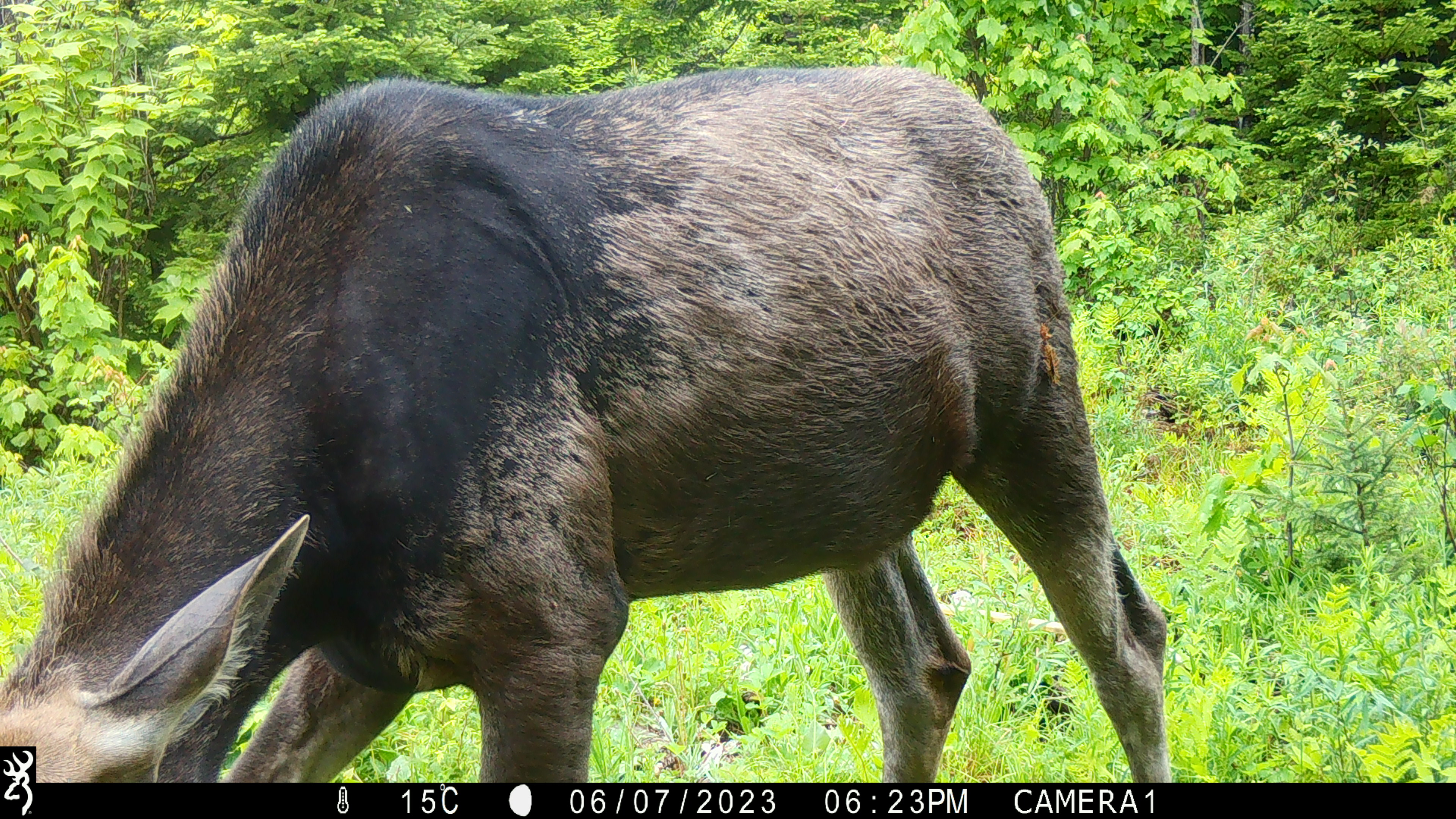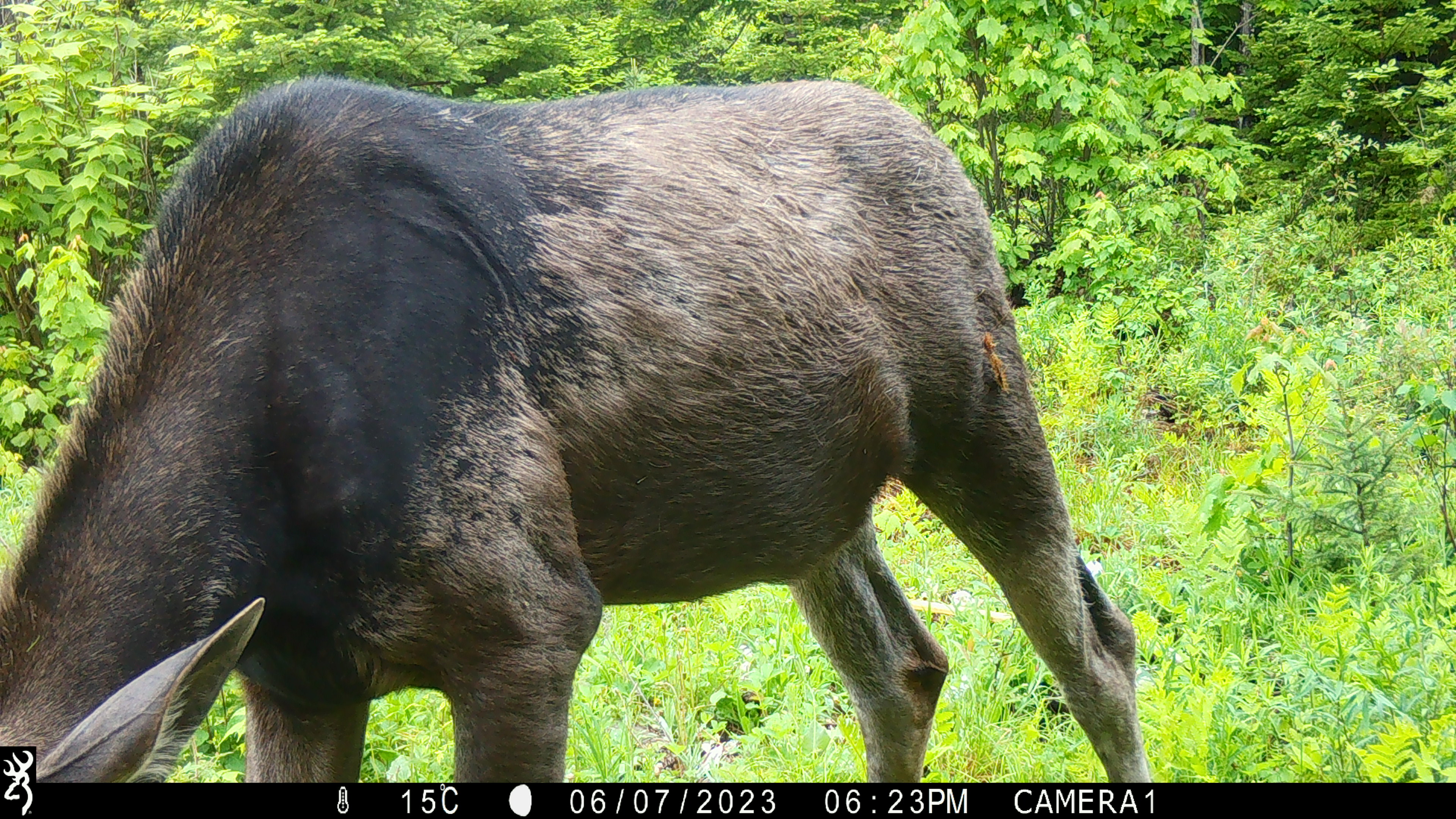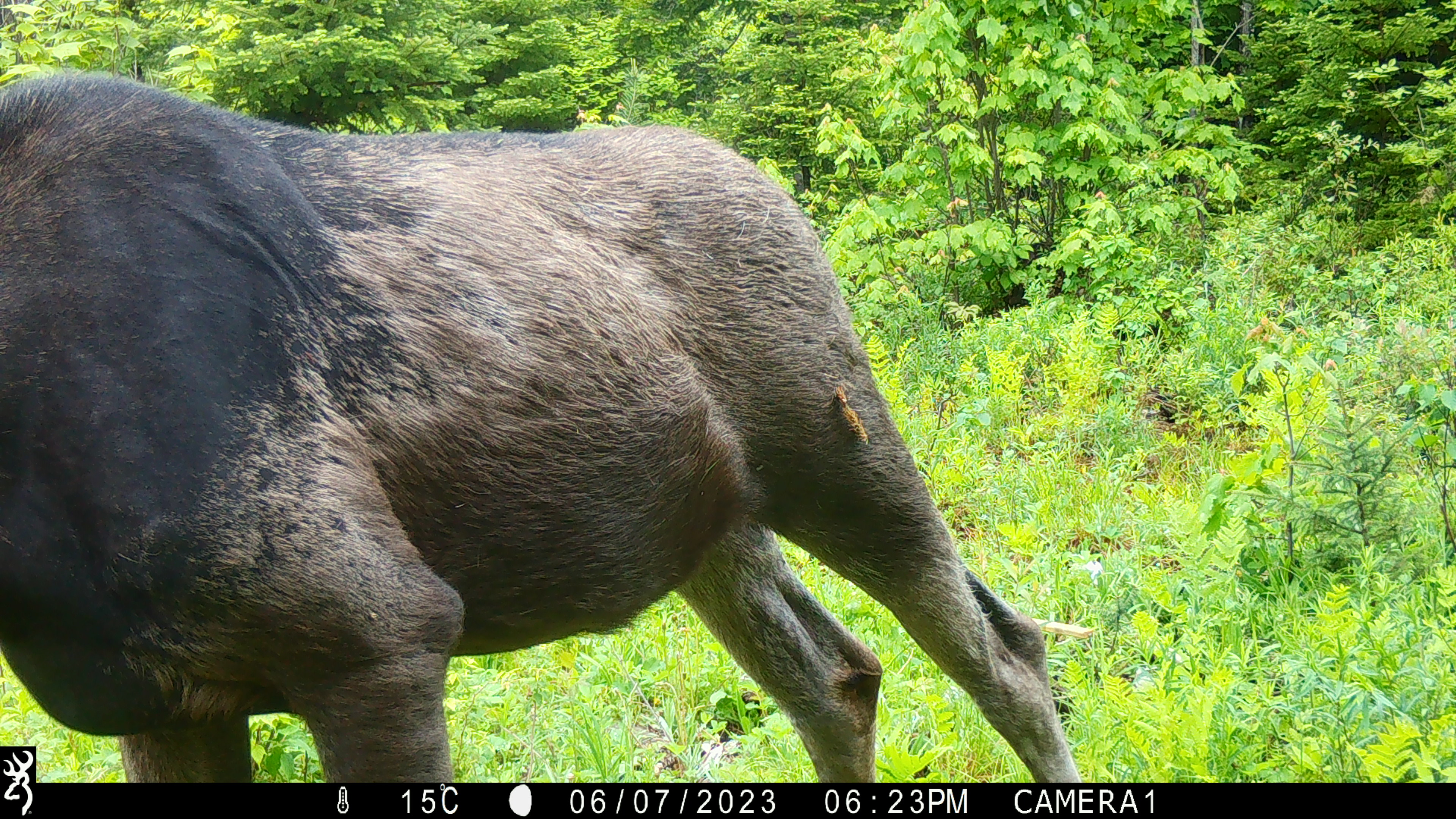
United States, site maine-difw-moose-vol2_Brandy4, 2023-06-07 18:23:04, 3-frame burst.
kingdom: Animalia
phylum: Chordata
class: Mammalia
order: Artiodactyla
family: Cervidae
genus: Alces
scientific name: Alces alces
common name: moose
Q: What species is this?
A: Moose (Alces alces).